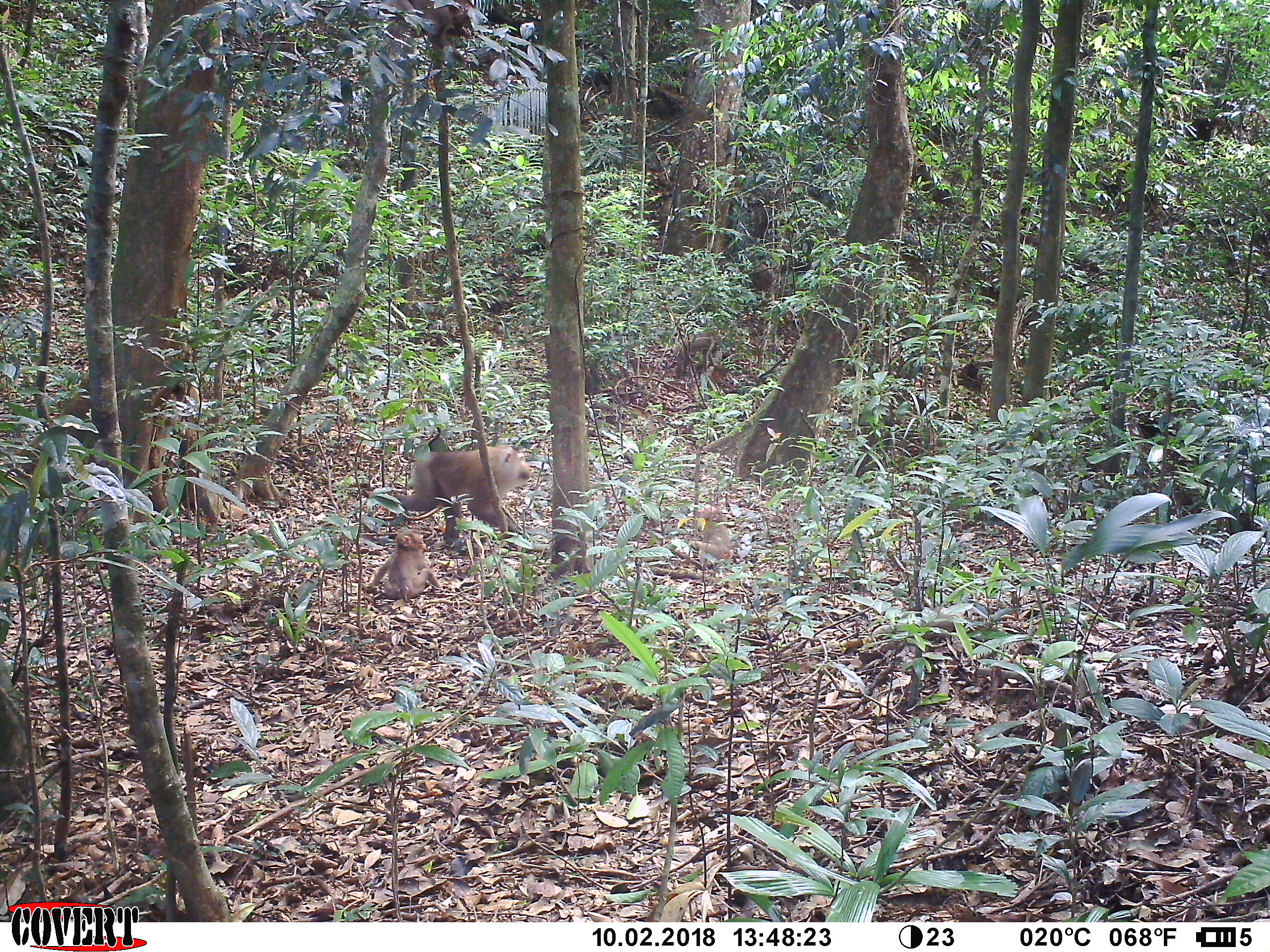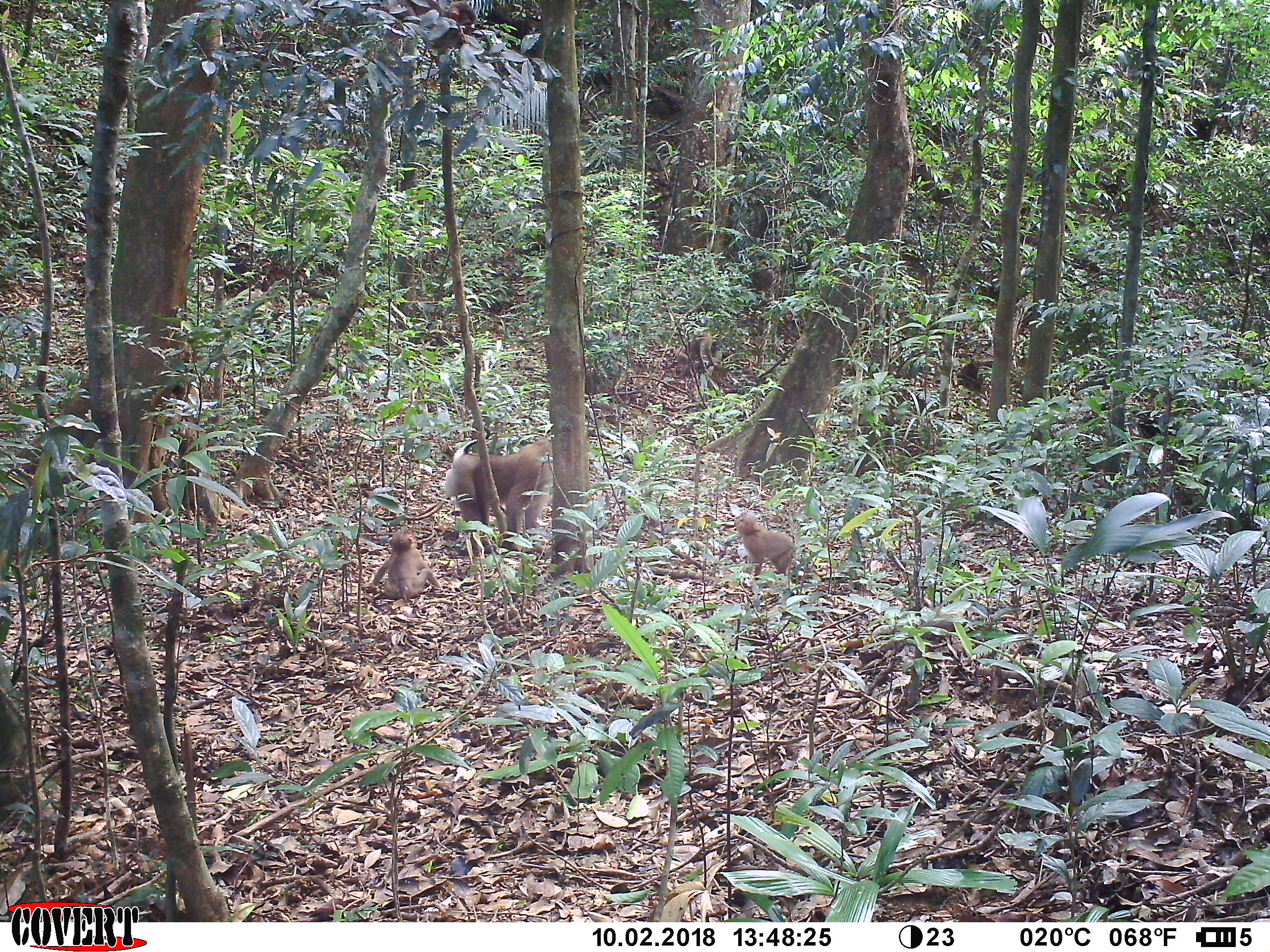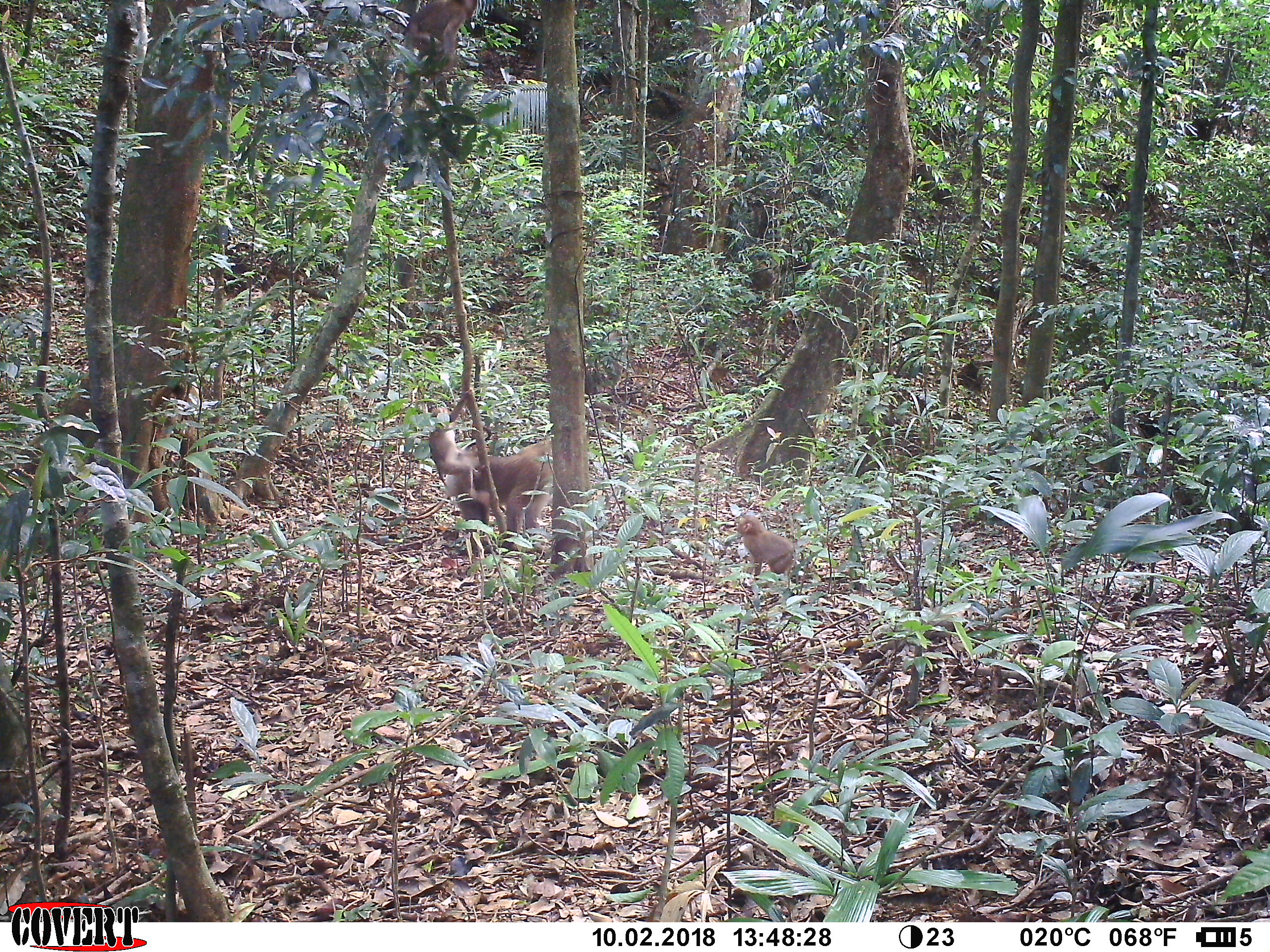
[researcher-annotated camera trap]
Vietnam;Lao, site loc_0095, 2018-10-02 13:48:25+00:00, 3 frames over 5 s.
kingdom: Animalia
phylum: Chordata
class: Mammalia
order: Primates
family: Cercopithecidae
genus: Macaca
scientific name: Macaca nemestrina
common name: pig-tailed macaque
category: pig tailed macaque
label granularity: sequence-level